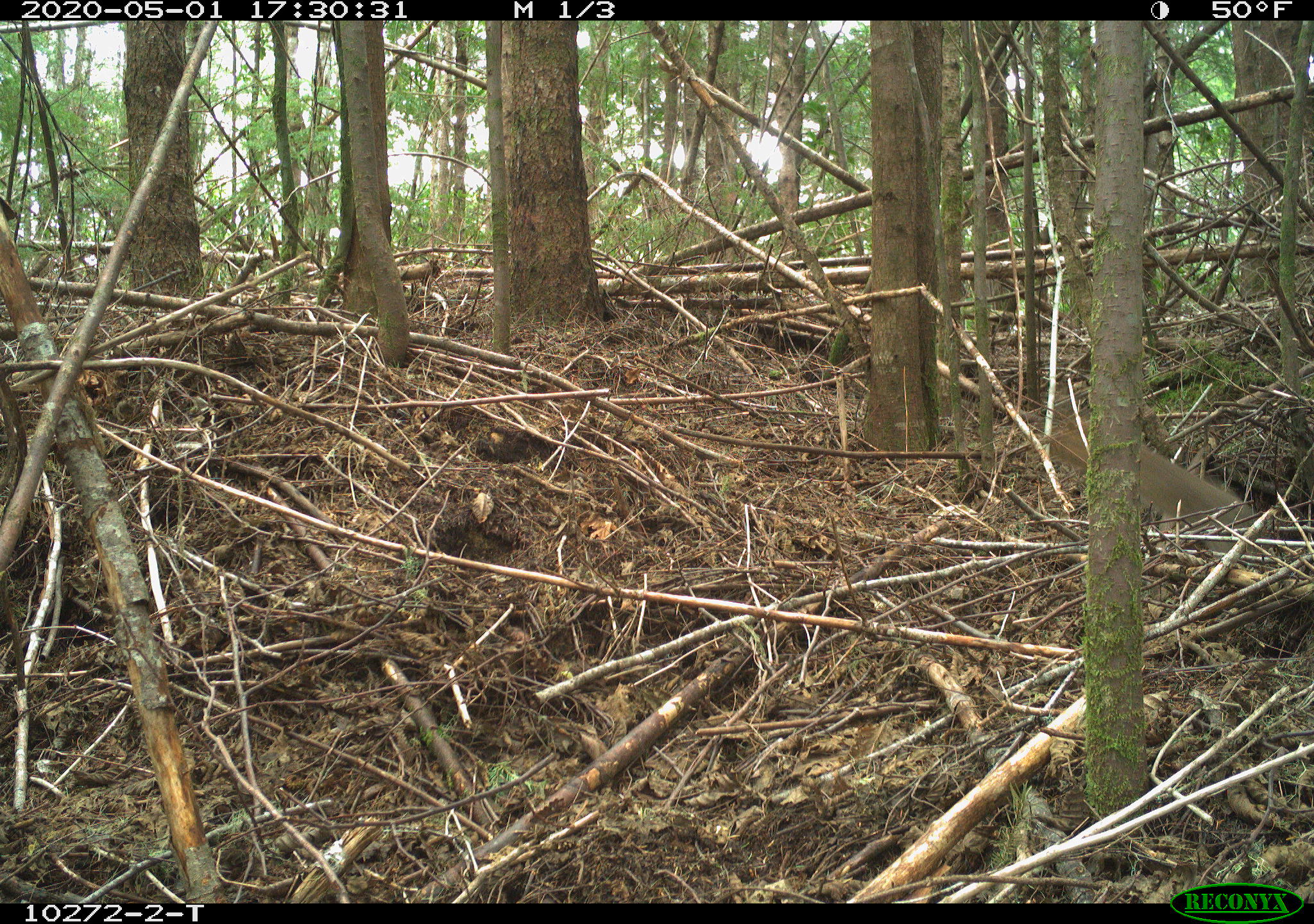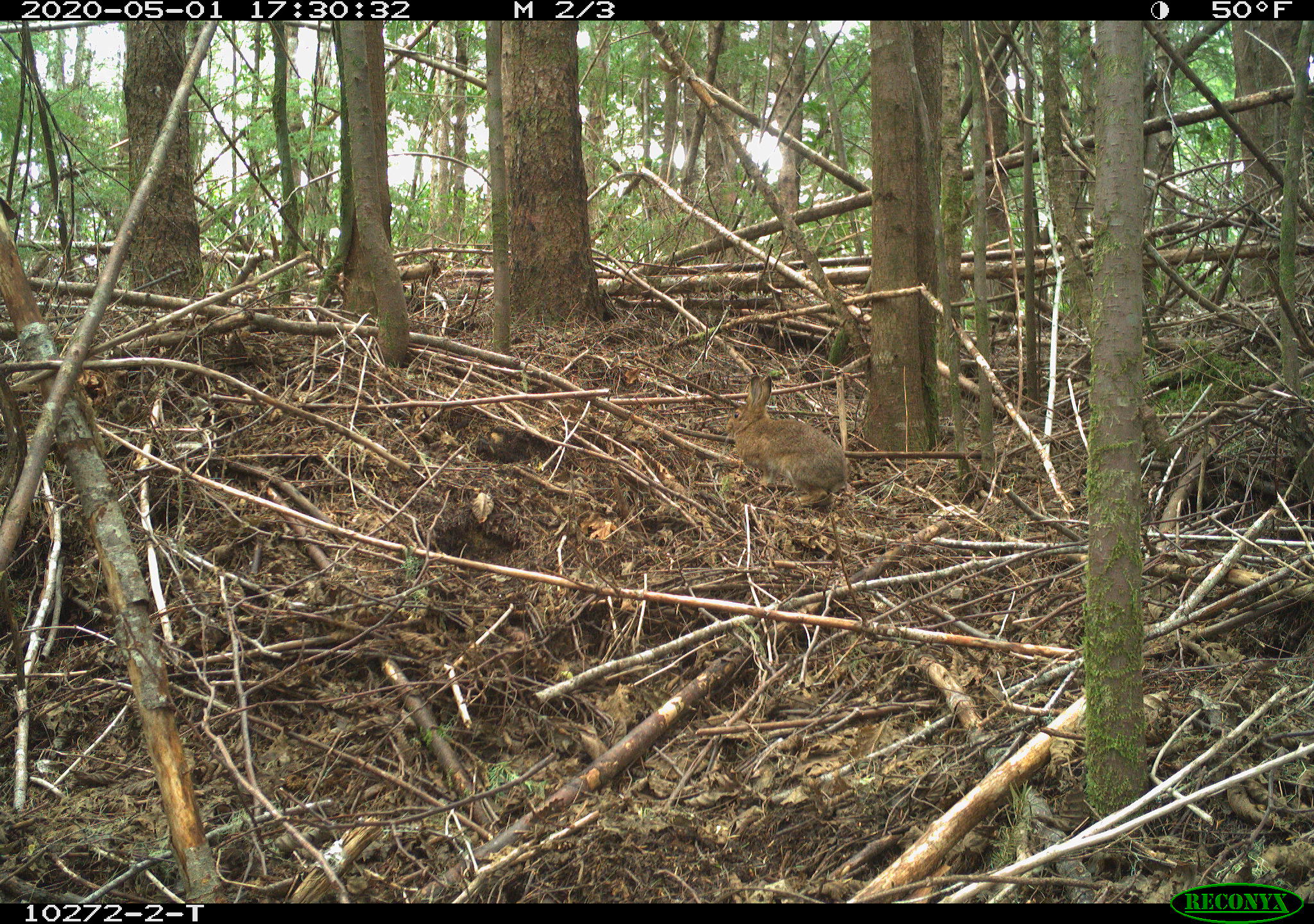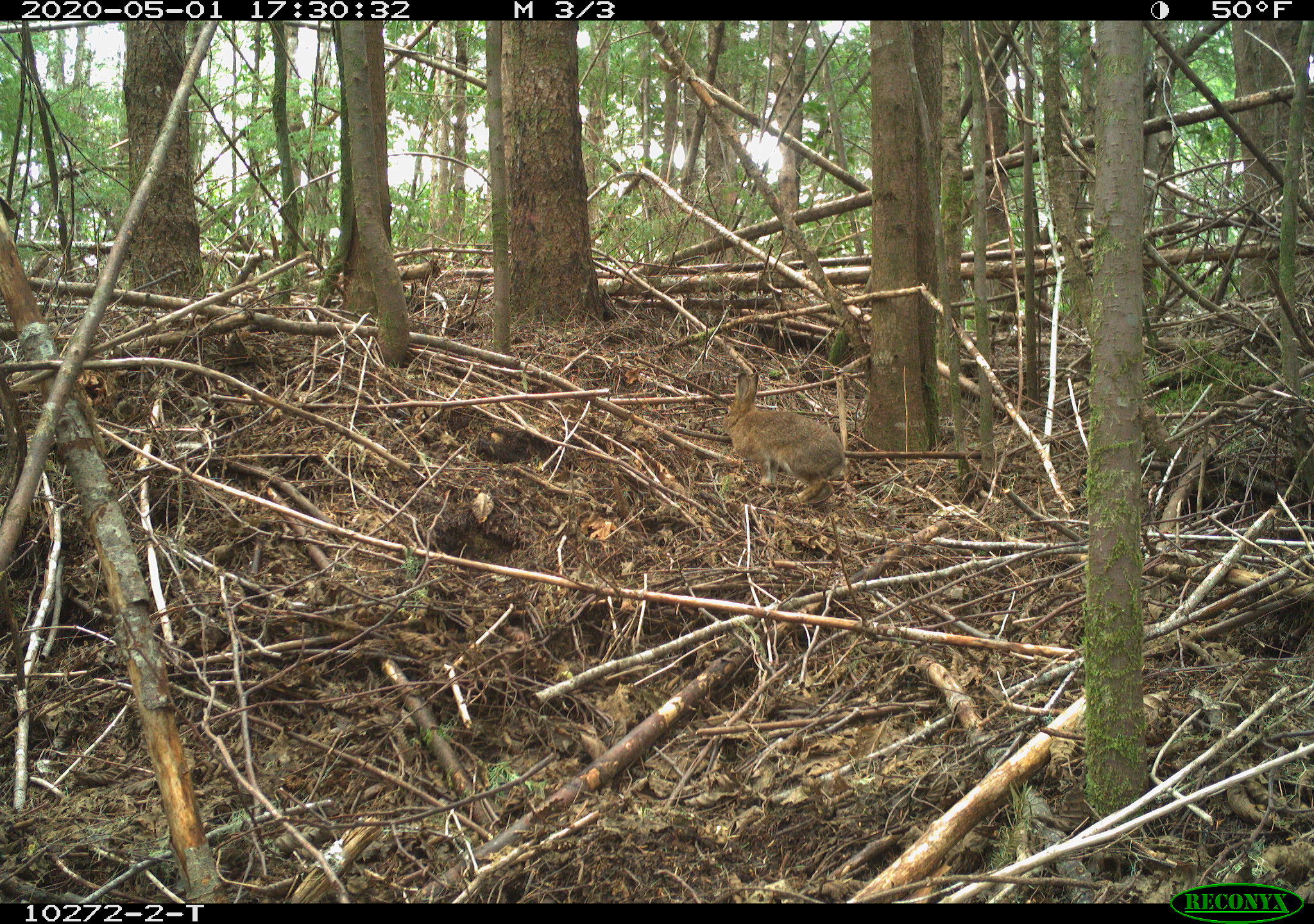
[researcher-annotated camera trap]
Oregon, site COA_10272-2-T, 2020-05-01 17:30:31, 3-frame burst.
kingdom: Animalia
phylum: Chordata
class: Mammalia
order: Lagomorpha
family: Leporidae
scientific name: Leporidae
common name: hares and rabbits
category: leporidae family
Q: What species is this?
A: Leporidae family (hares and rabbits) (Leporidae).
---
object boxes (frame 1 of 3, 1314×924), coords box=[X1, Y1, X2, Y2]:
leporidae family: box=[1057, 406, 1273, 564]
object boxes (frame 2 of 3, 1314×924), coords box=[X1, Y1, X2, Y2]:
leporidae family: box=[723, 371, 852, 512]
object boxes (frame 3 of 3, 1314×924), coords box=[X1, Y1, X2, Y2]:
leporidae family: box=[716, 369, 848, 512]